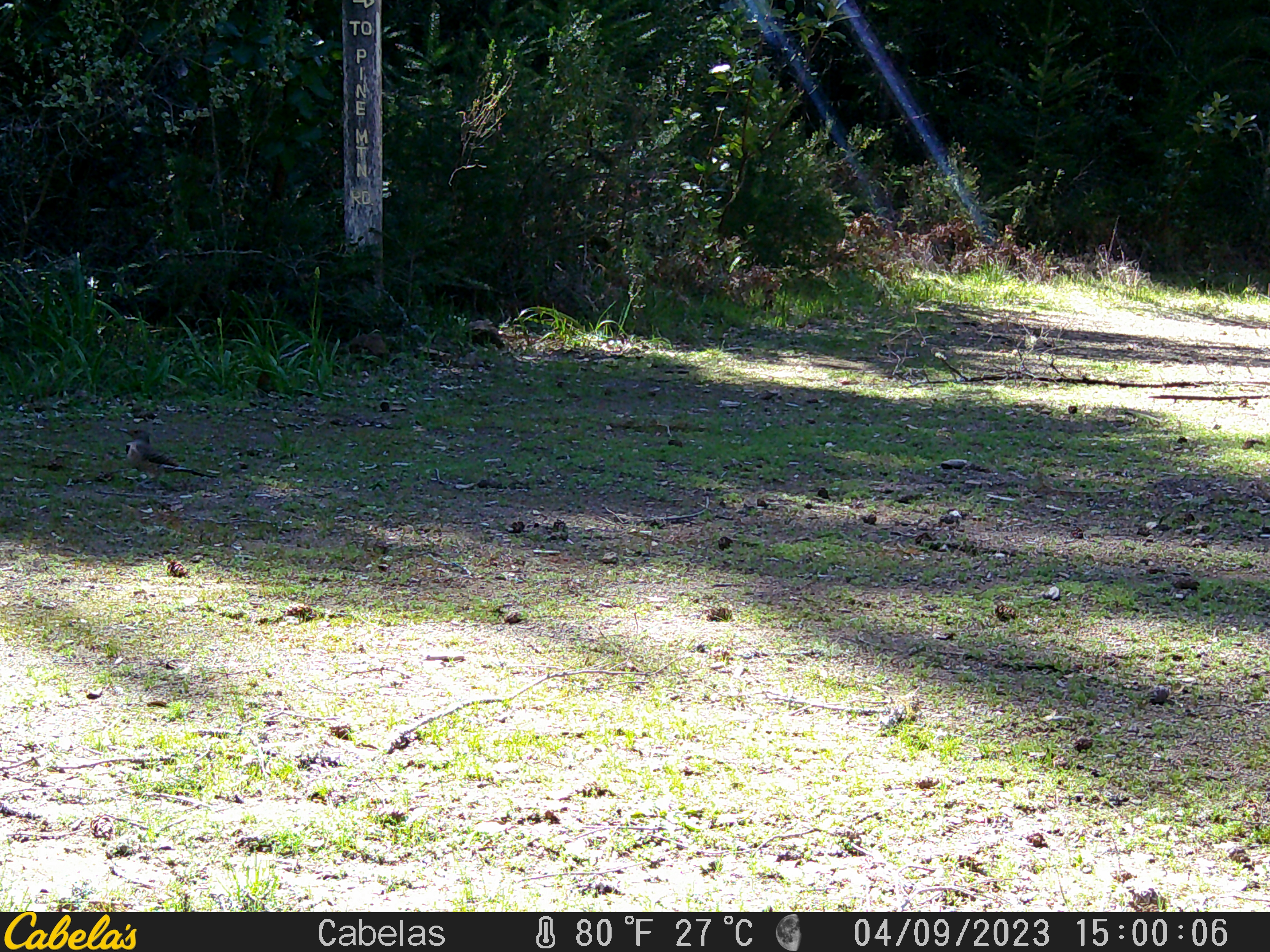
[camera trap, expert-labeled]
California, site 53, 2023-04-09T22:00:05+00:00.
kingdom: Animalia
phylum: Chordata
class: Aves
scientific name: Aves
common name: bird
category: unknown bird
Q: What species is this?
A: Unknown bird (bird) (Aves).